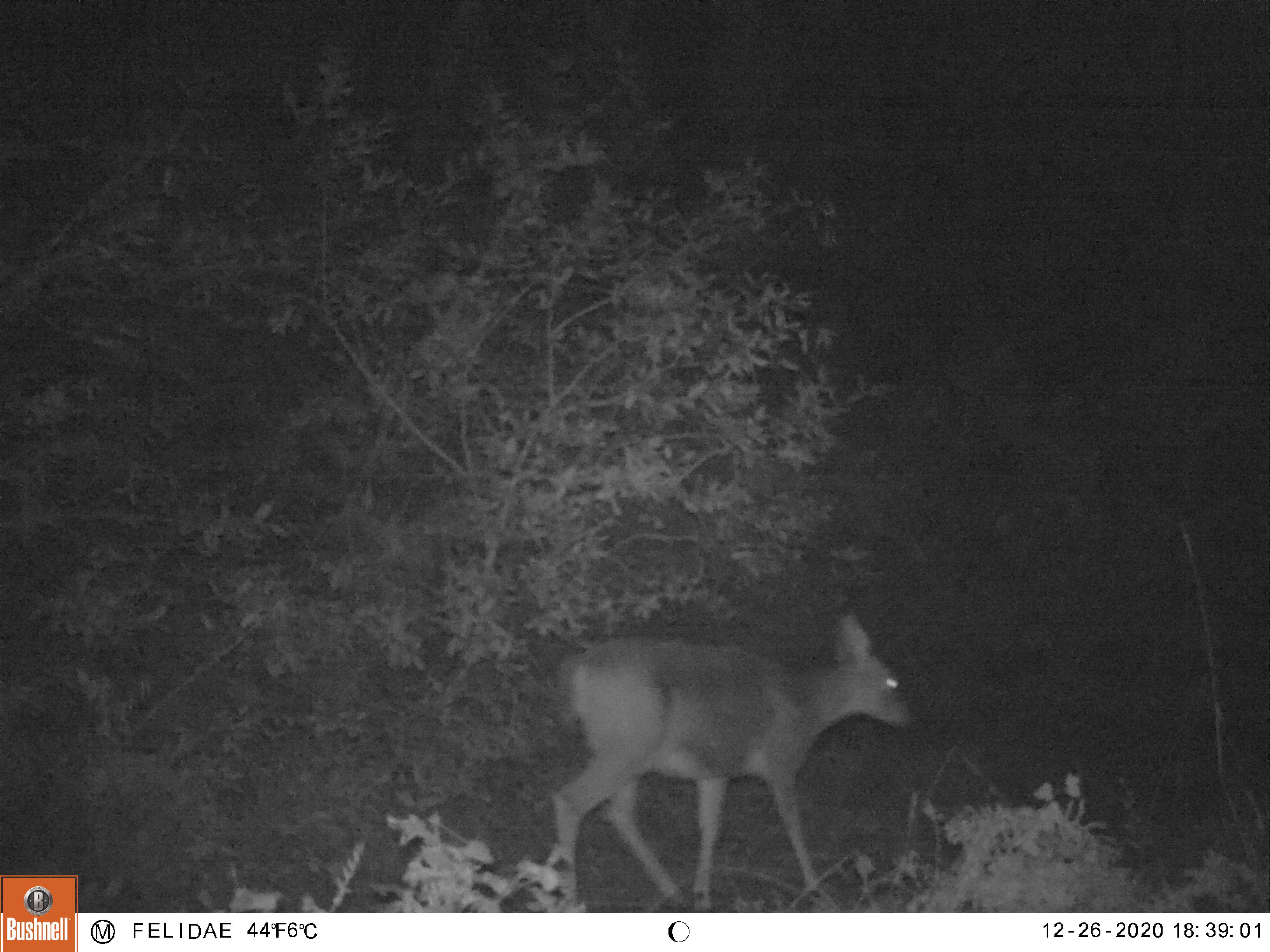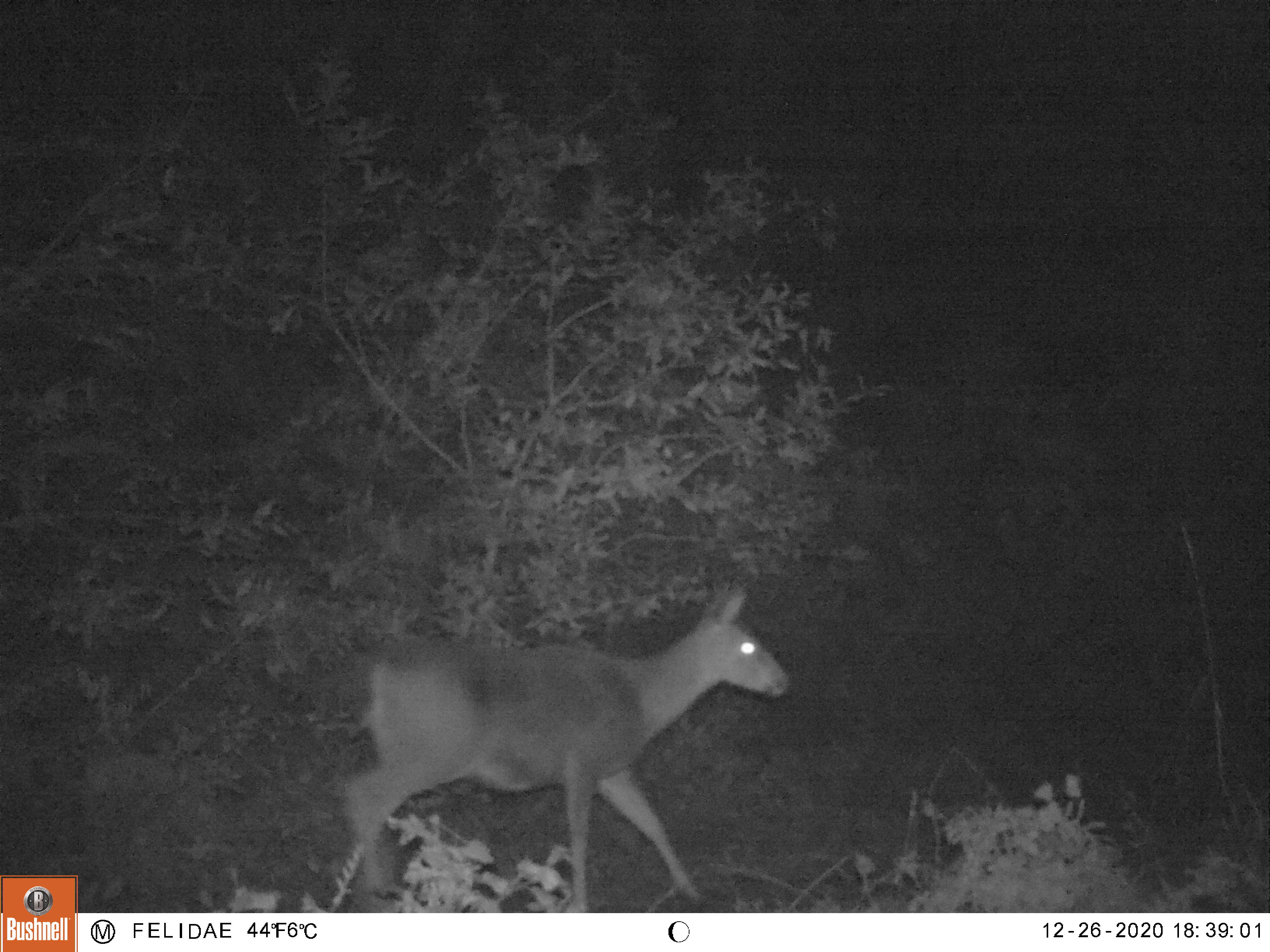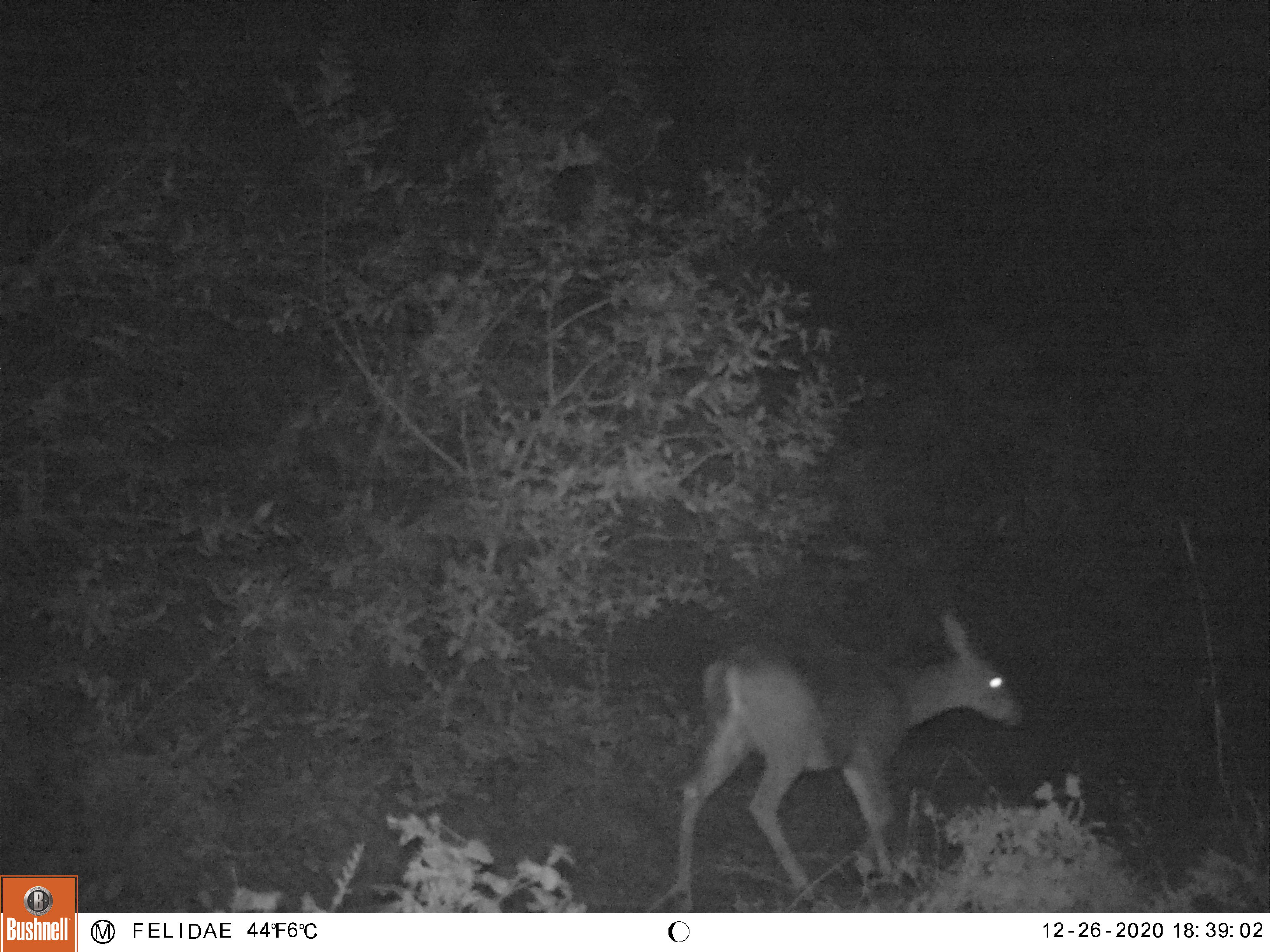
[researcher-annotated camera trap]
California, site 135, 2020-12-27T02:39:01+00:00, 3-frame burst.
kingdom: Animalia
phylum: Chordata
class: Mammalia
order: Artiodactyla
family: Cervidae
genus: Odocoileus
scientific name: Odocoileus hemionus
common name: mule deer